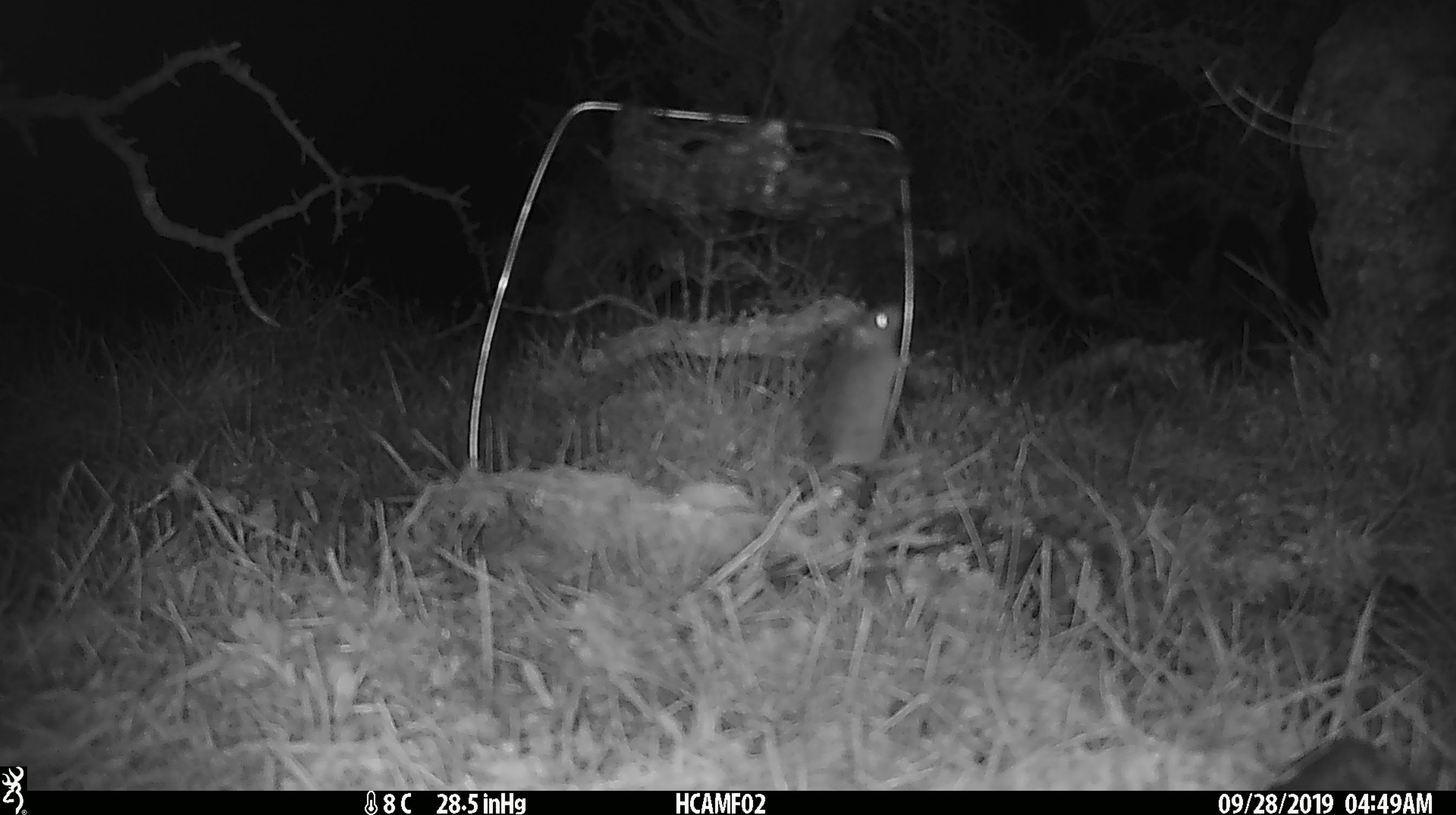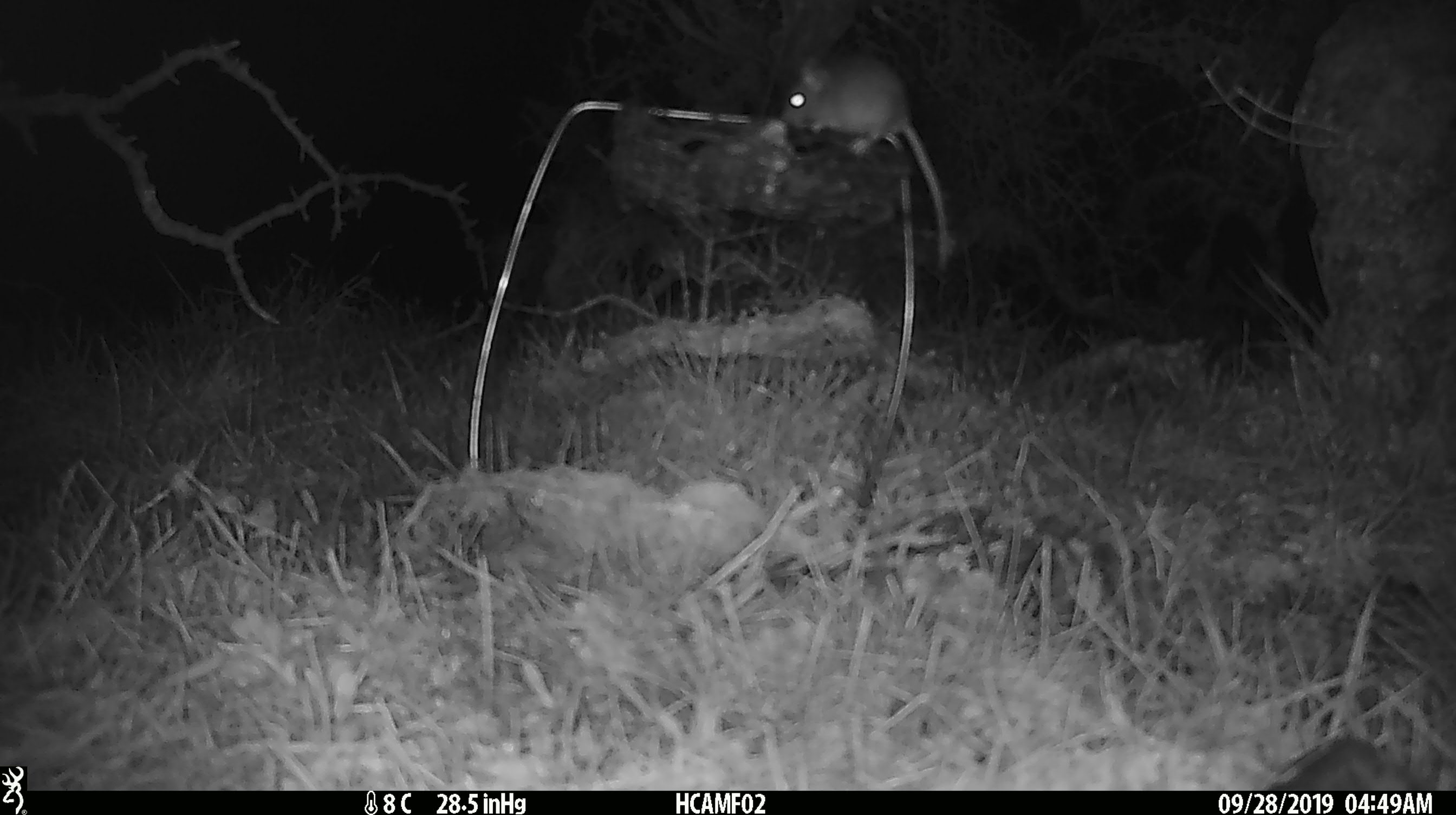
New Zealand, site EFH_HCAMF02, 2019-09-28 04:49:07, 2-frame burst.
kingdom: Animalia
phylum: Chordata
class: Mammalia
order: Rodentia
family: Muridae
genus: Mus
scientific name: Mus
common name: mouse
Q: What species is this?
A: Mouse (Mus).